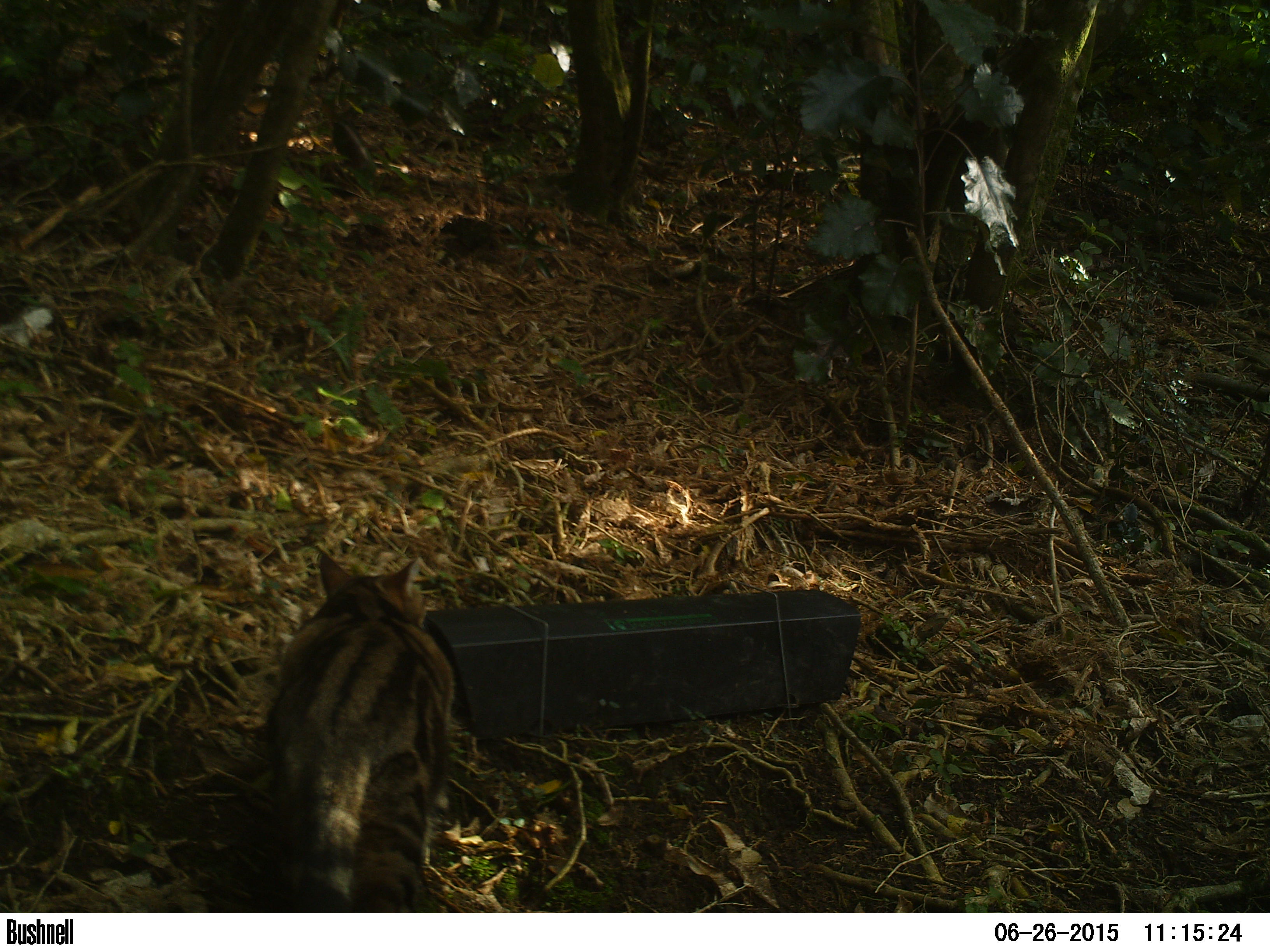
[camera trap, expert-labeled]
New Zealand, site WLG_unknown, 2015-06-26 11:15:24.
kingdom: Animalia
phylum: Chordata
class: Mammalia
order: Carnivora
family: Felidae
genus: Felis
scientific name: Felis catus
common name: domestic cat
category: cat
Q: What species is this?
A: Cat (domestic cat) (Felis catus).